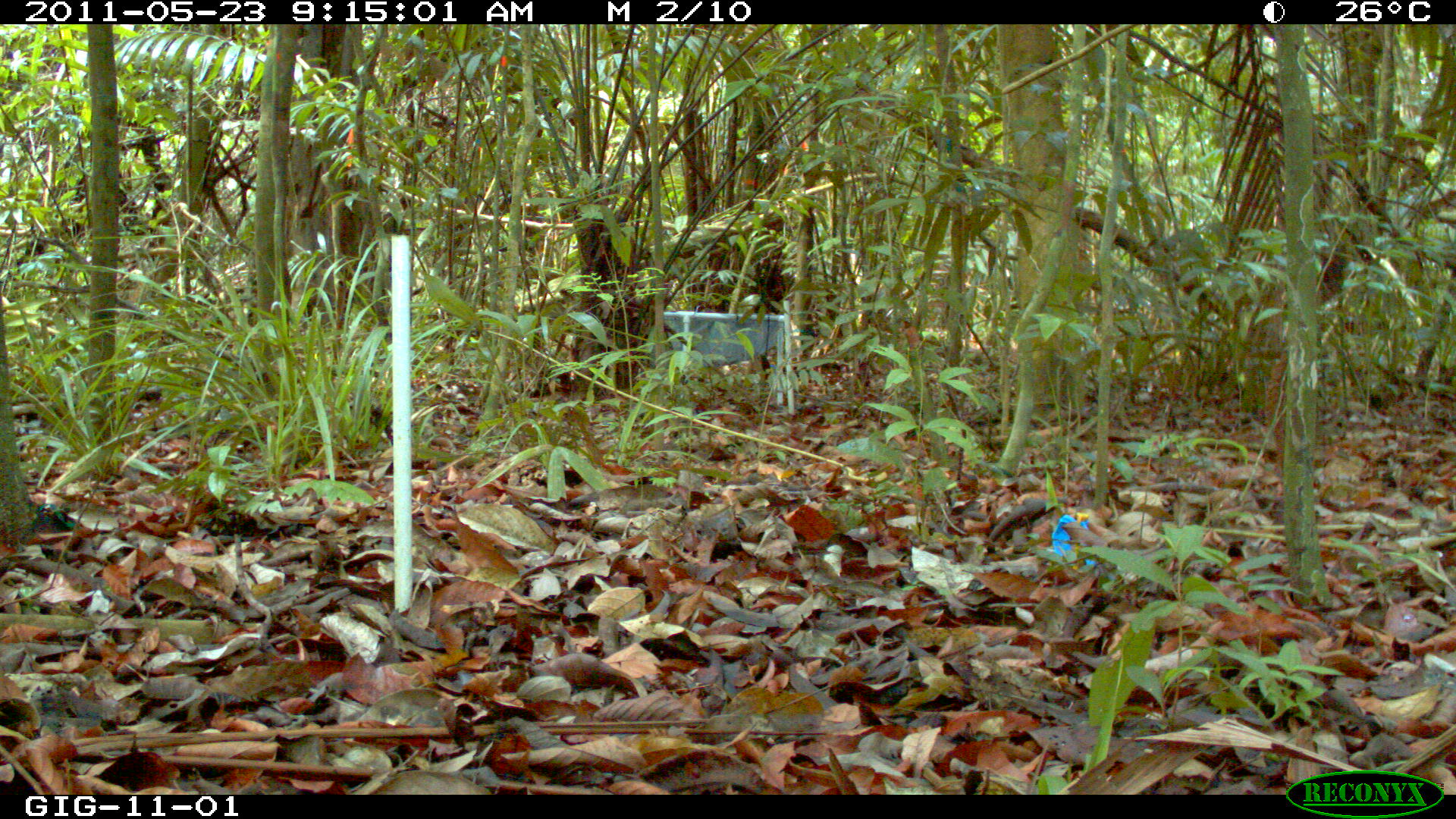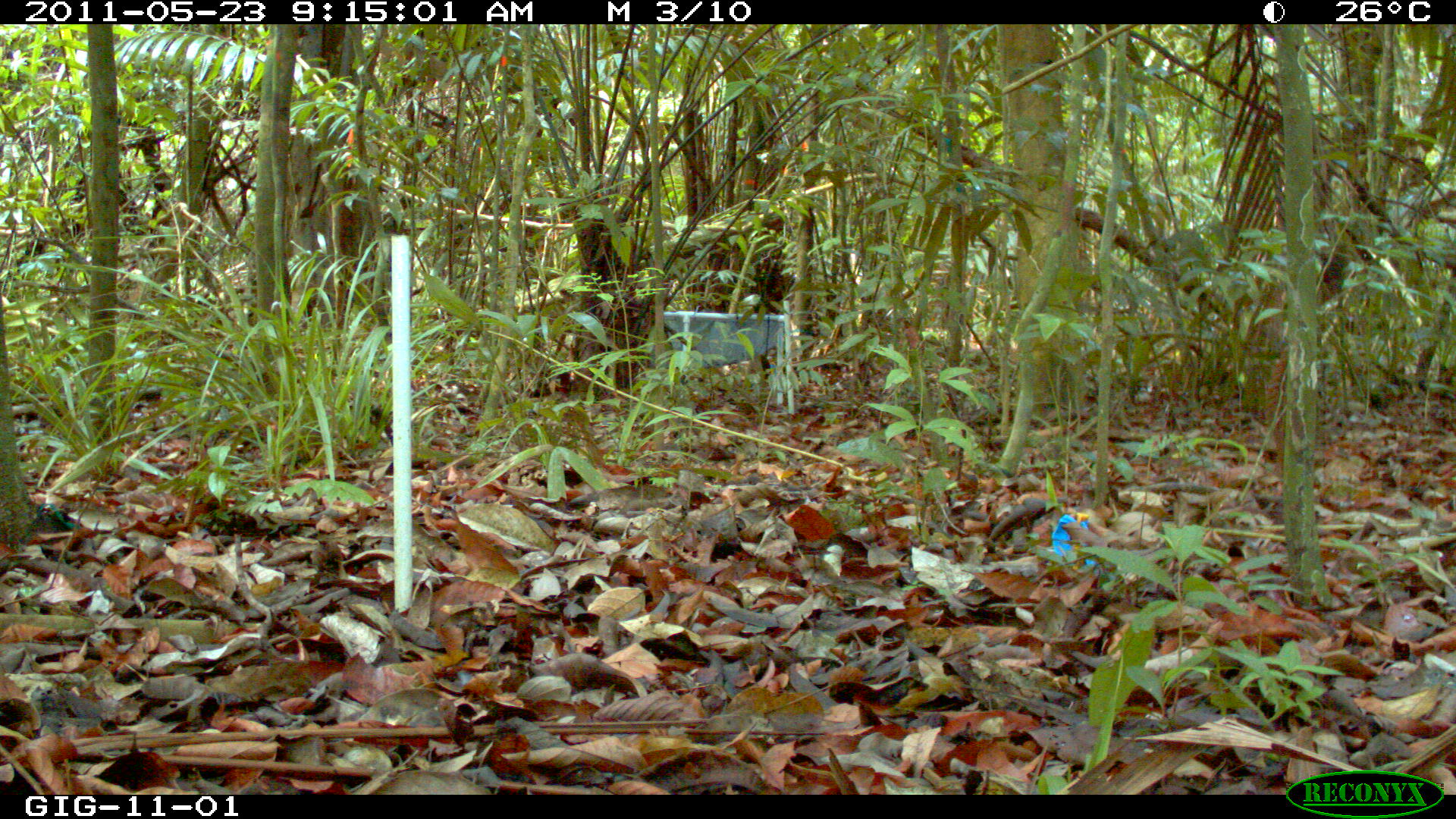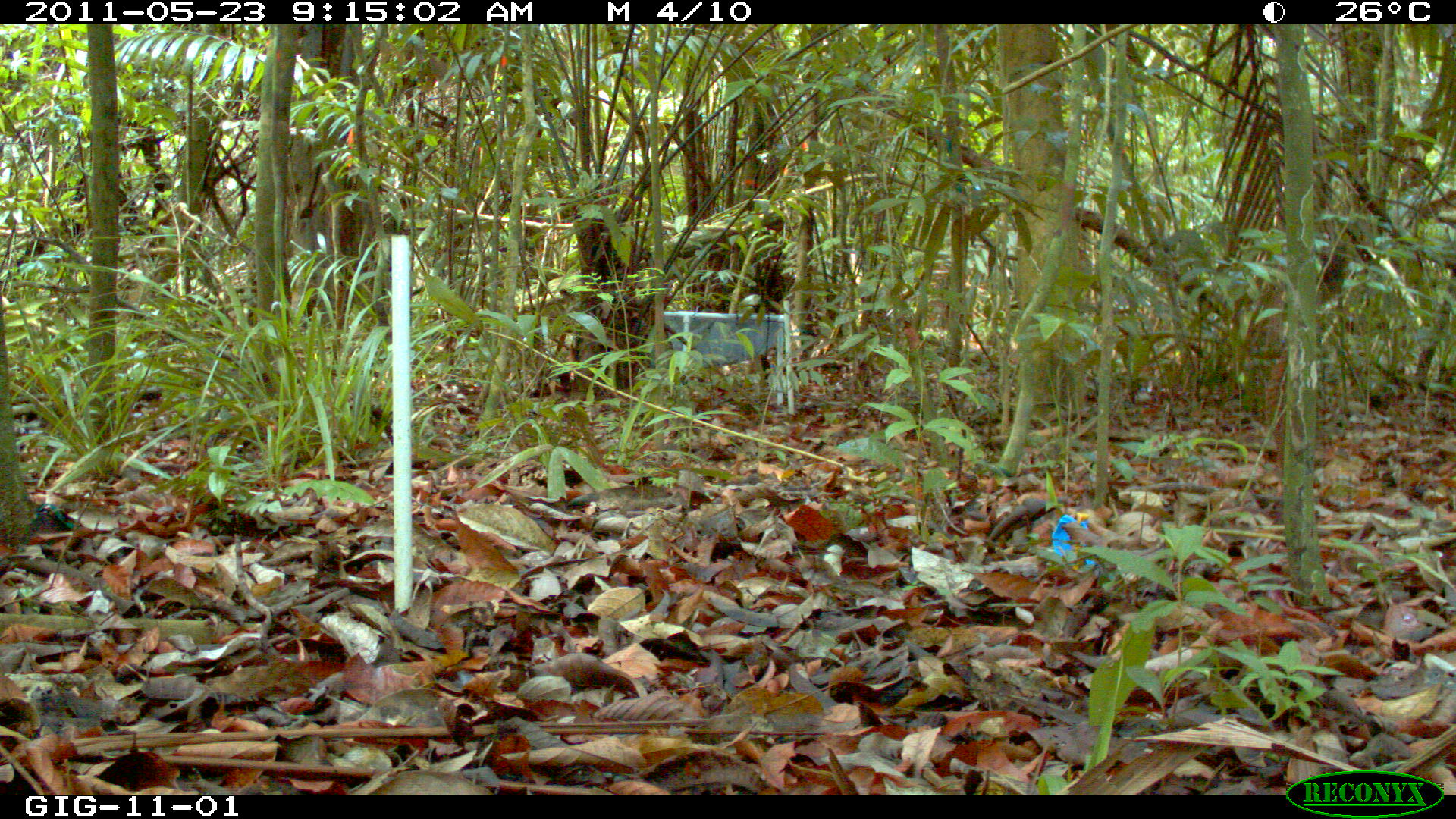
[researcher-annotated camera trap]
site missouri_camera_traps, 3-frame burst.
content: no animal present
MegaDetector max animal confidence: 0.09